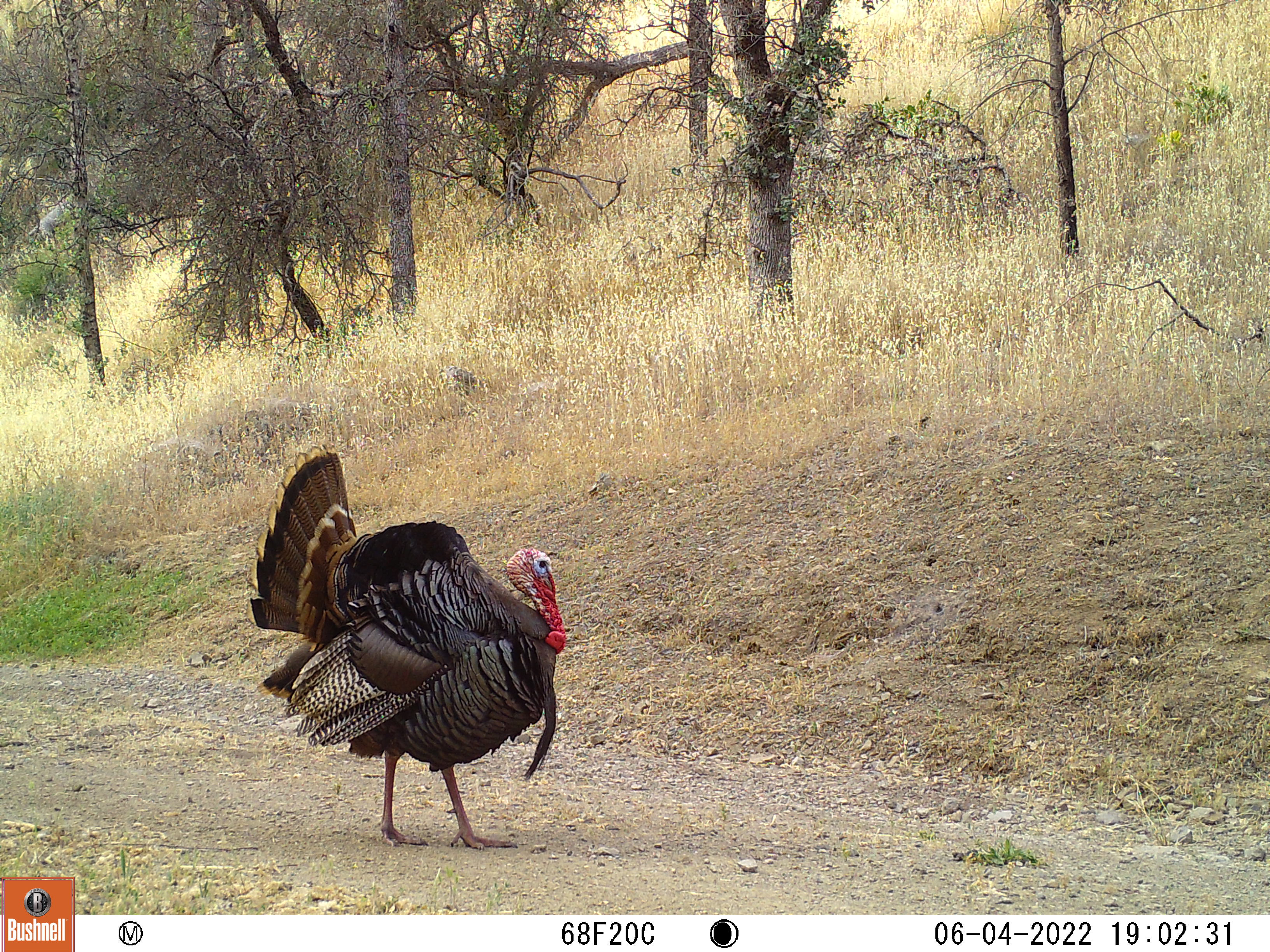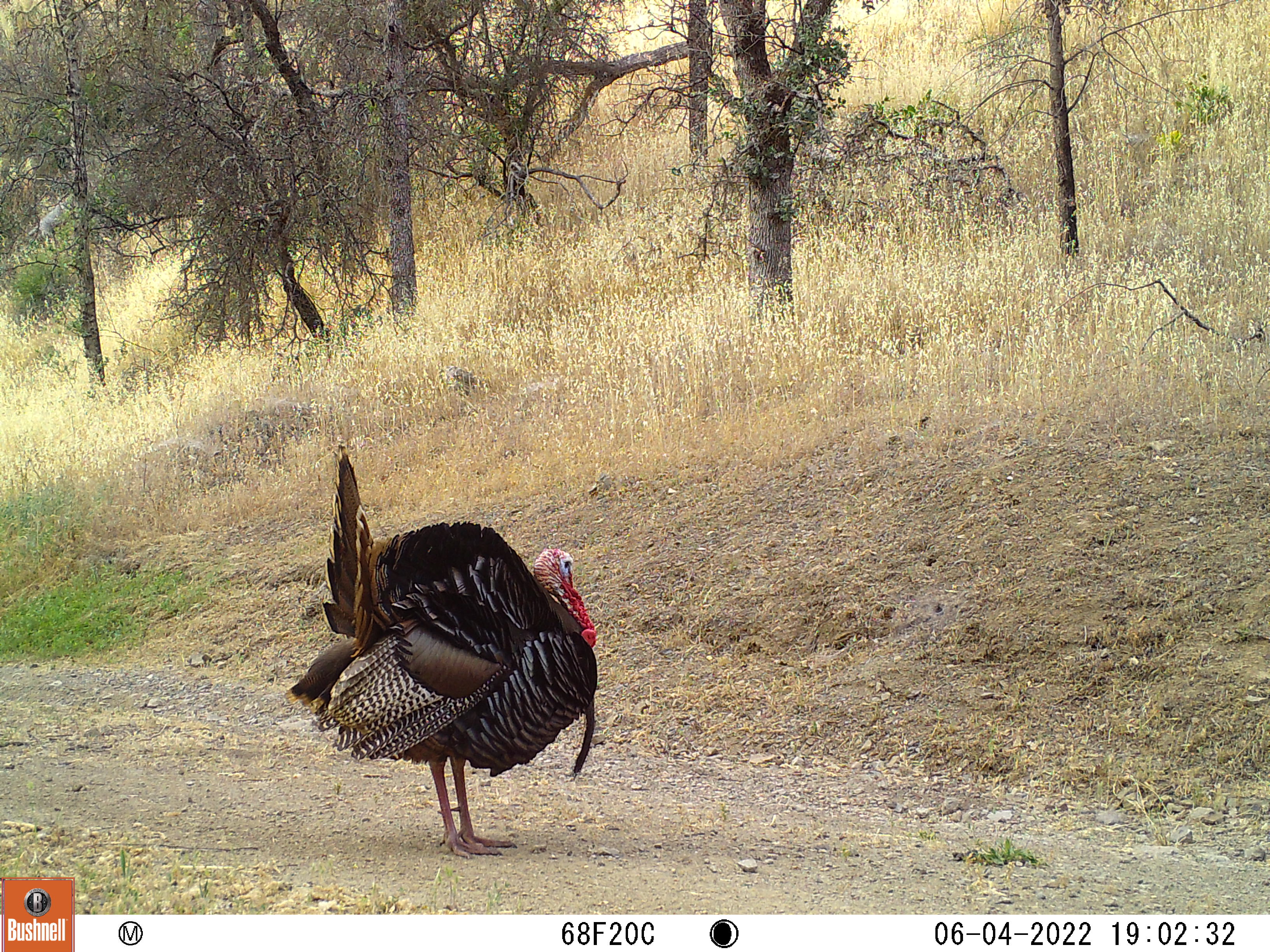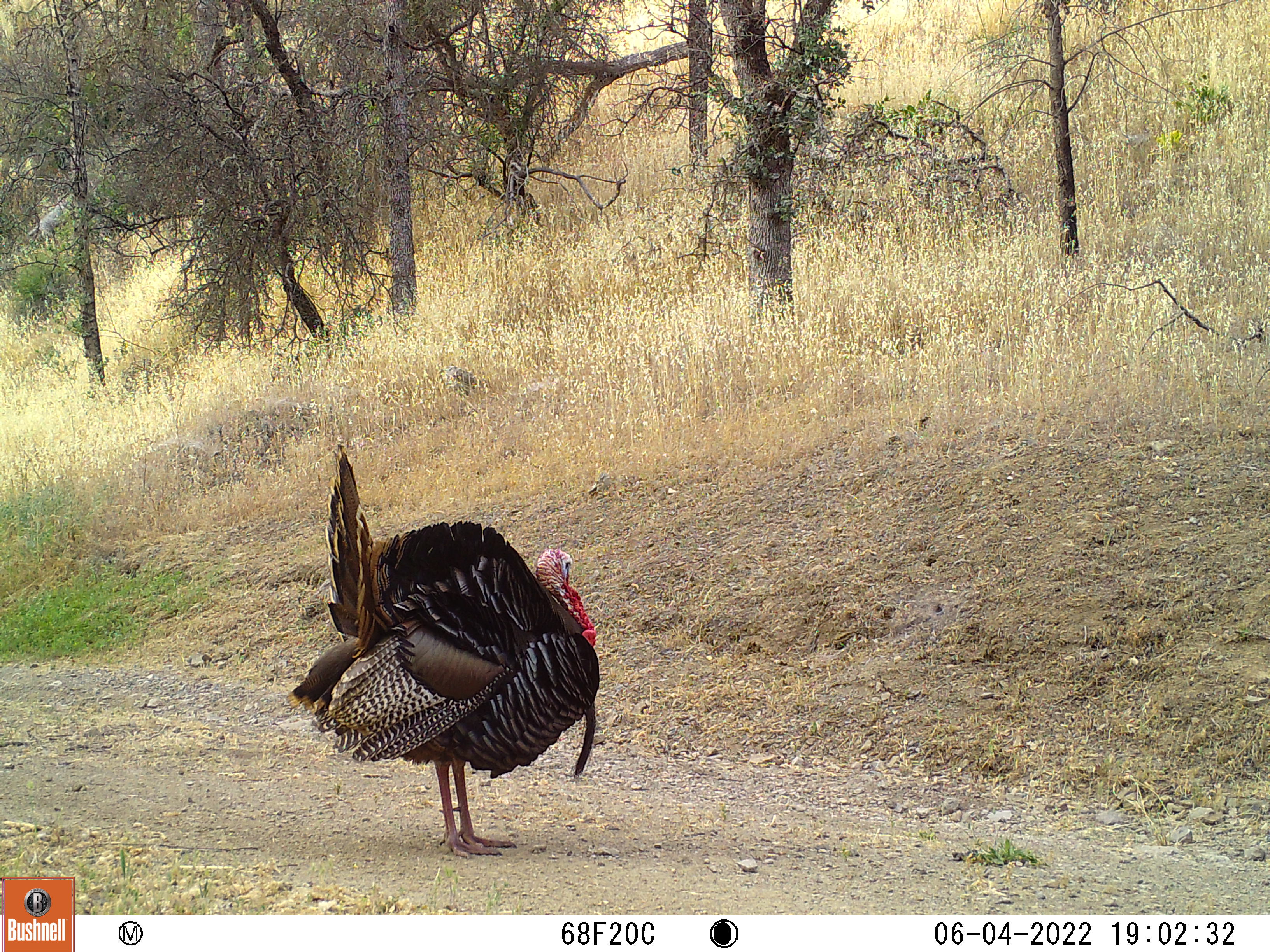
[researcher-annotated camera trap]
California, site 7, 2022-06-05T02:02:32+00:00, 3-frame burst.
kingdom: Animalia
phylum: Chordata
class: Aves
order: Galliformes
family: Phasianidae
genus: Meleagris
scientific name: Meleagris gallopavo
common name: turkey